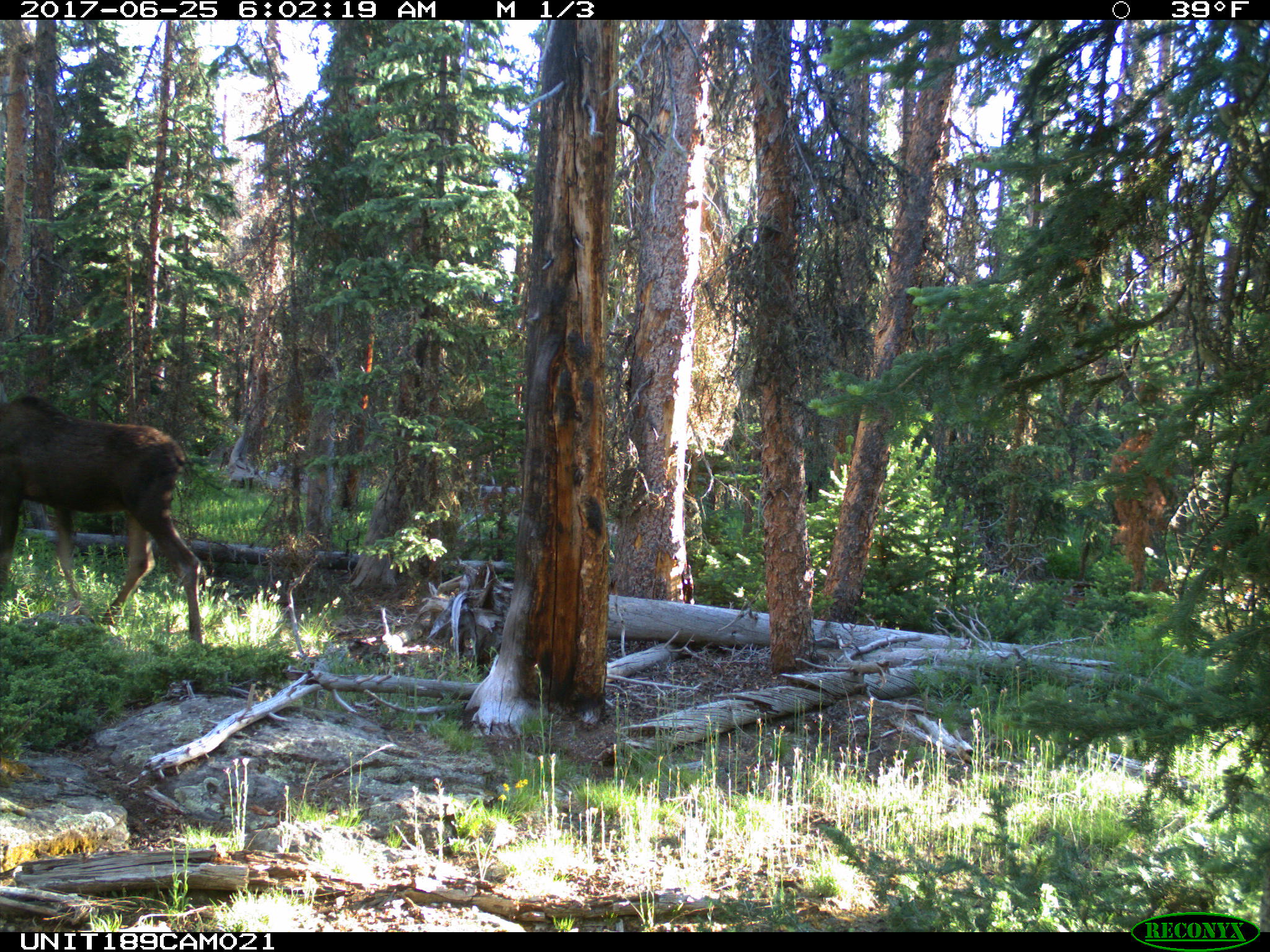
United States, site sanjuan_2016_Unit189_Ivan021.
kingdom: Animalia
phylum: Chordata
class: Mammalia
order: Artiodactyla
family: Cervidae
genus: Alces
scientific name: Alces alces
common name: moose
Alces alces (moose).